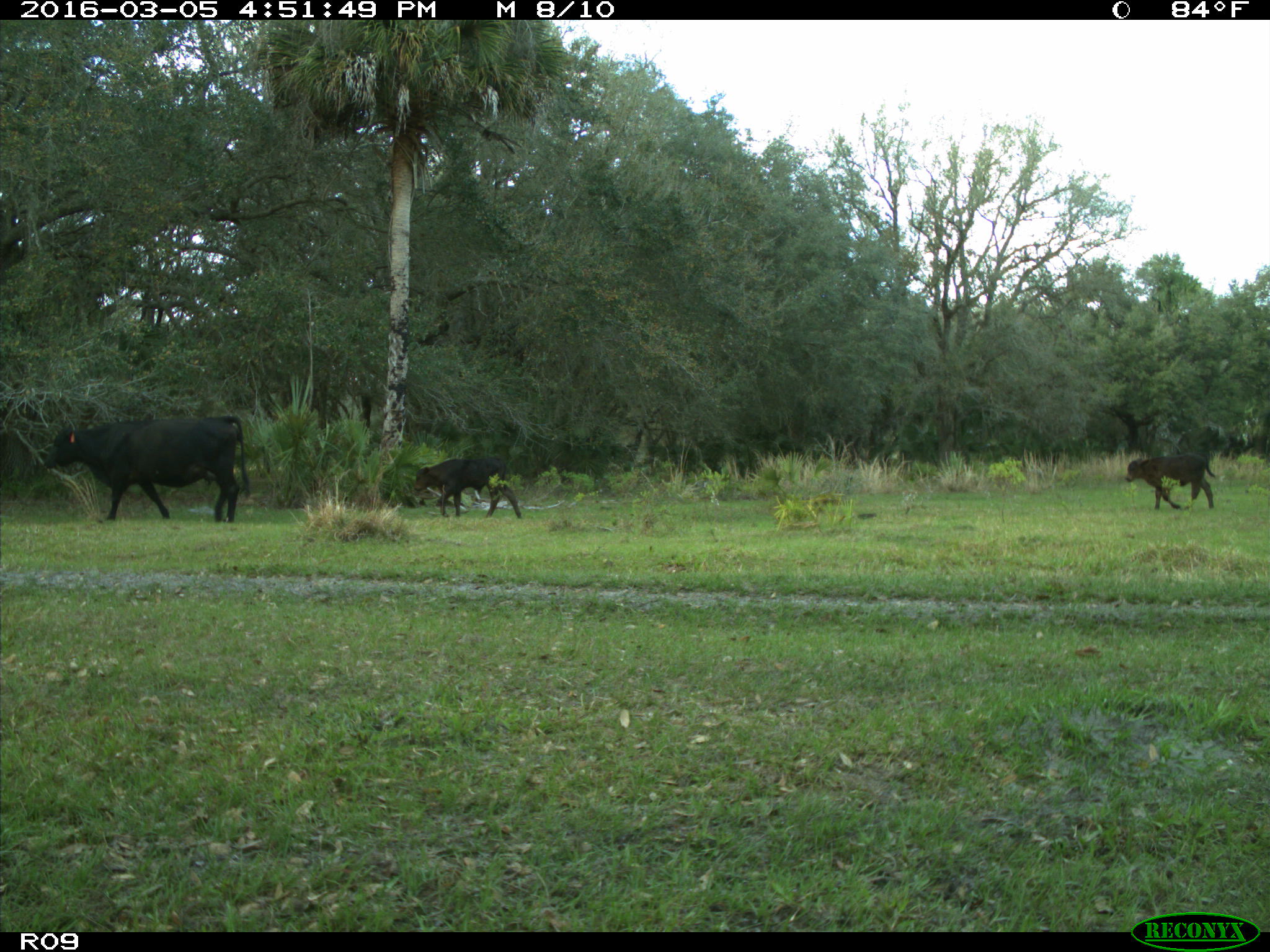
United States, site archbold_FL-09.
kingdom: Animalia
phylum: Chordata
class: Mammalia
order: Artiodactyla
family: Bovidae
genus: Bos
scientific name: Bos taurus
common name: domestic cow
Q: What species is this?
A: Bos taurus (domestic cow).